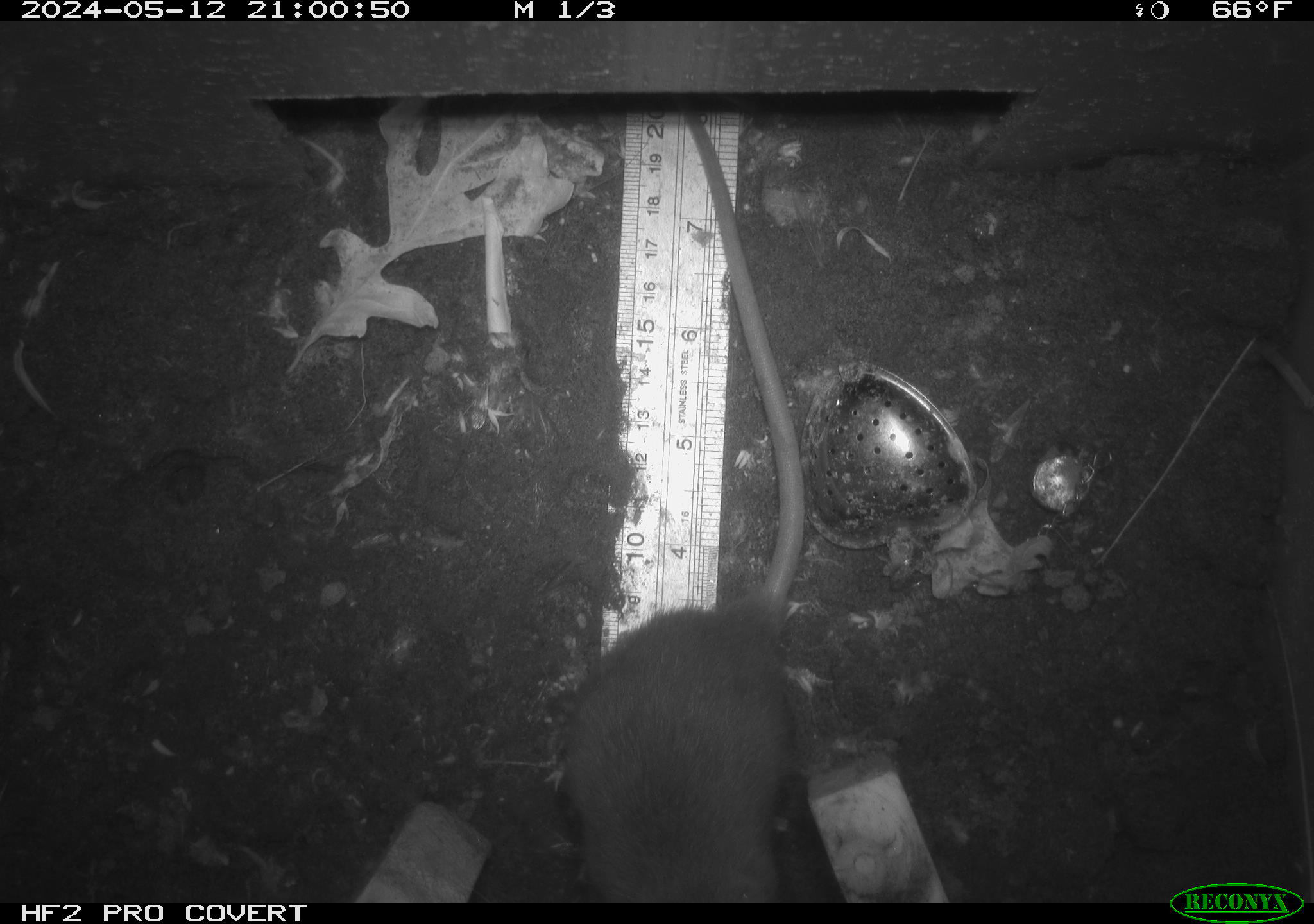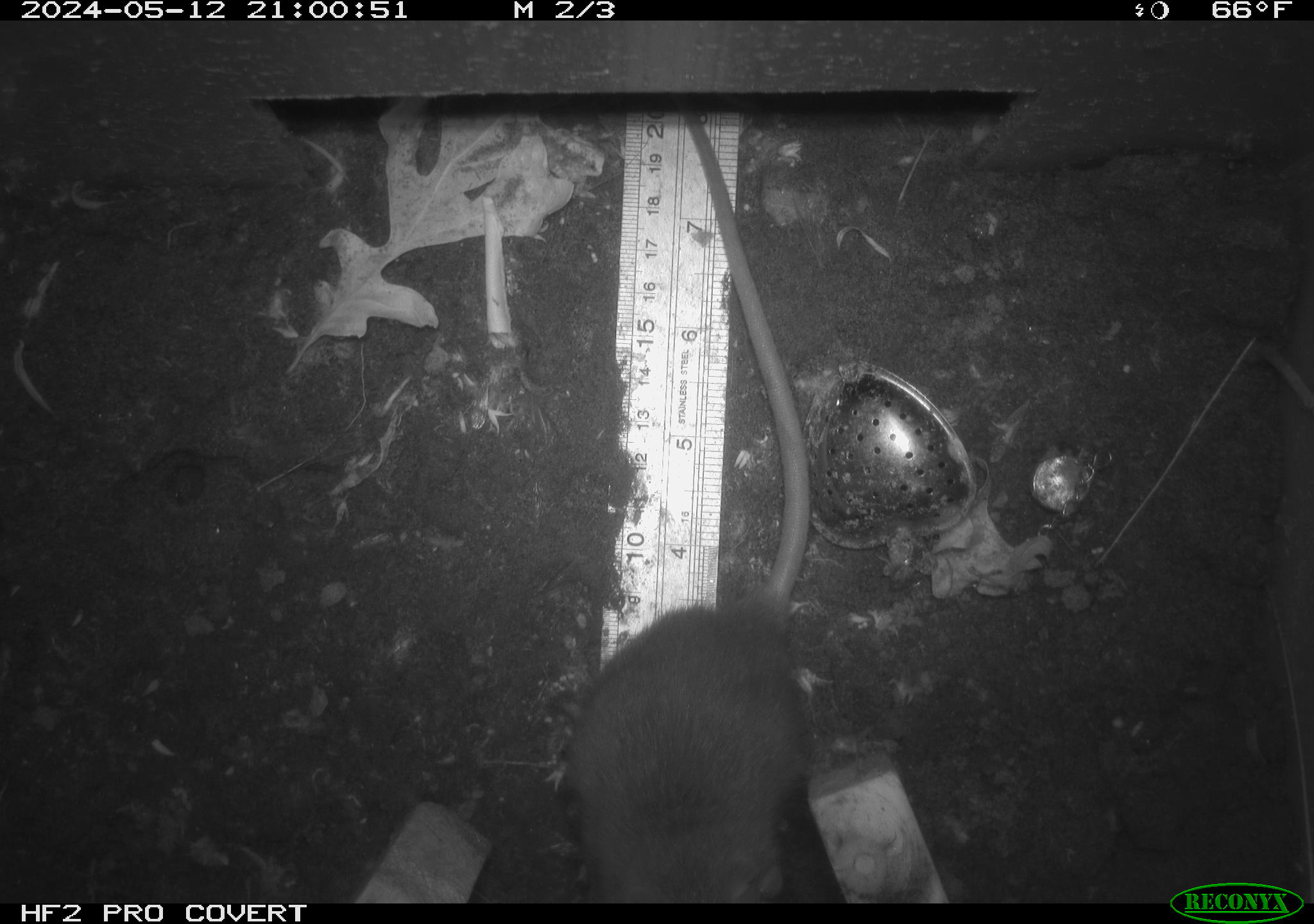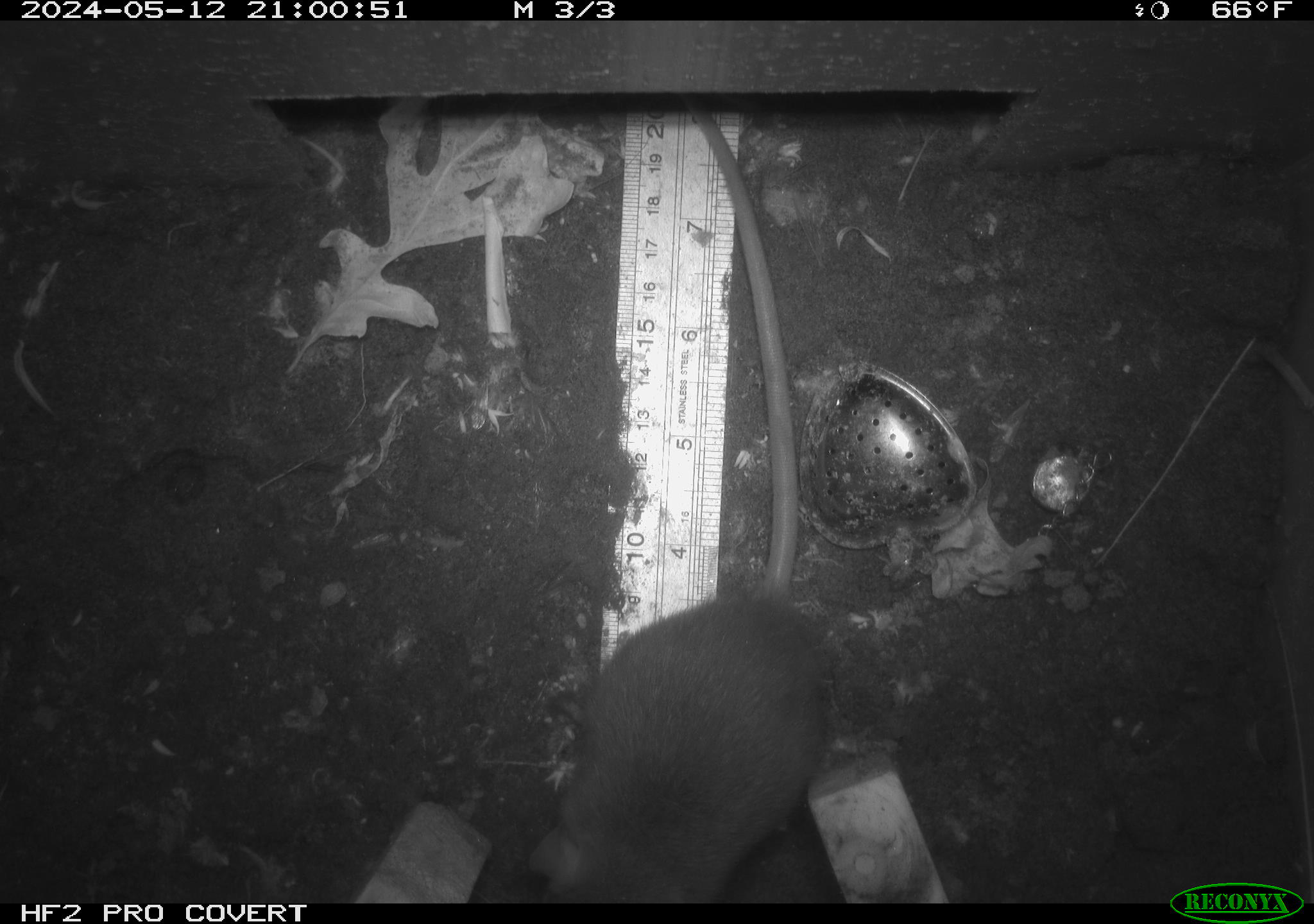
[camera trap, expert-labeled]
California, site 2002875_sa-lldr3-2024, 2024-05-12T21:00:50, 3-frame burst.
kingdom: Animalia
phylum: Chordata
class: Mammalia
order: Rodentia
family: Muridae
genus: Rattus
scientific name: Rattus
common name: rat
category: rattus species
Rattus species (rat) (Rattus).